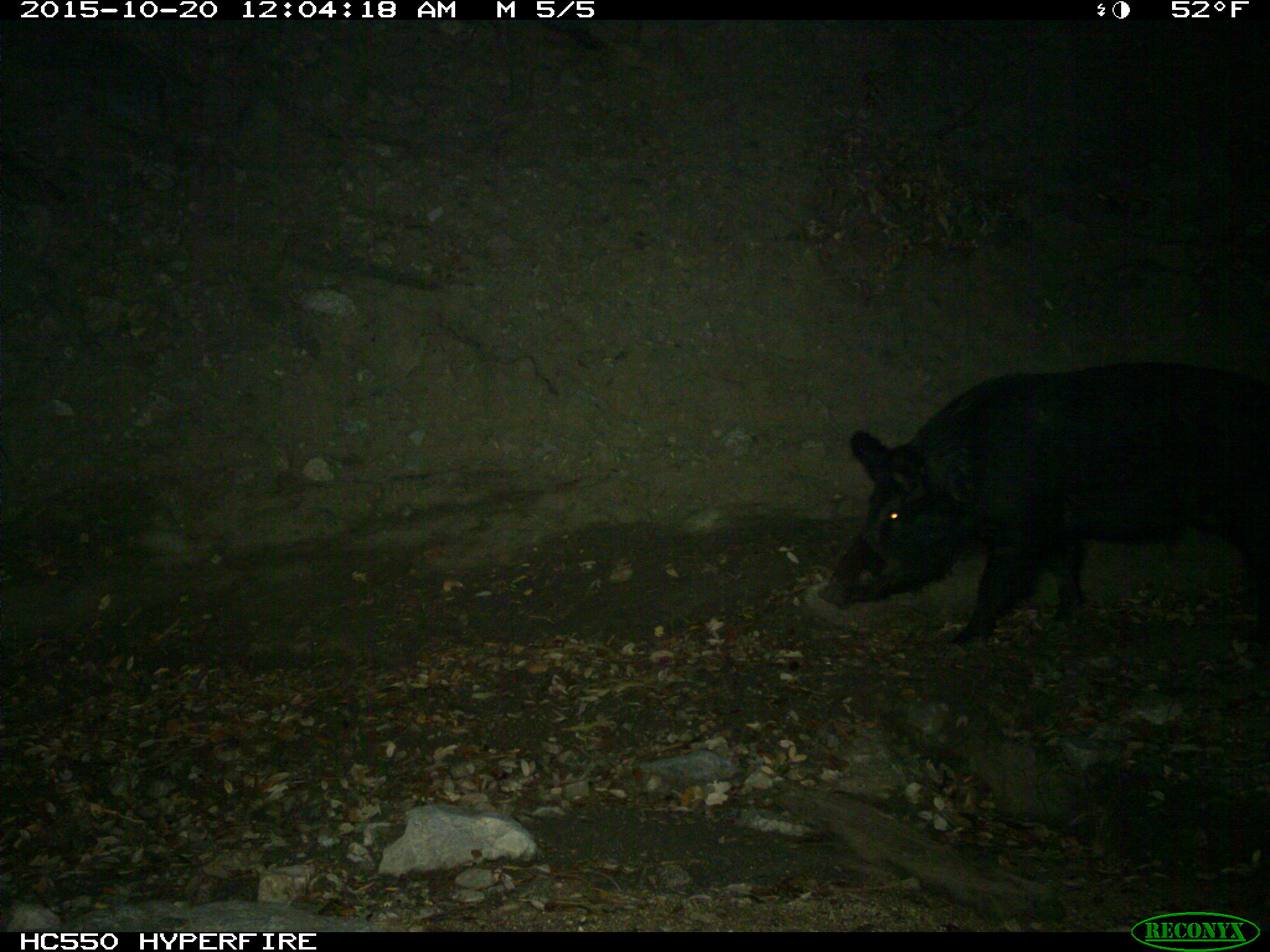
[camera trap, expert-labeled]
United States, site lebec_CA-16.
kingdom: Animalia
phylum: Chordata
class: Mammalia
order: Artiodactyla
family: Suidae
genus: Sus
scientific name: Sus scrofa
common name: wild boar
Sus scrofa (wild boar).